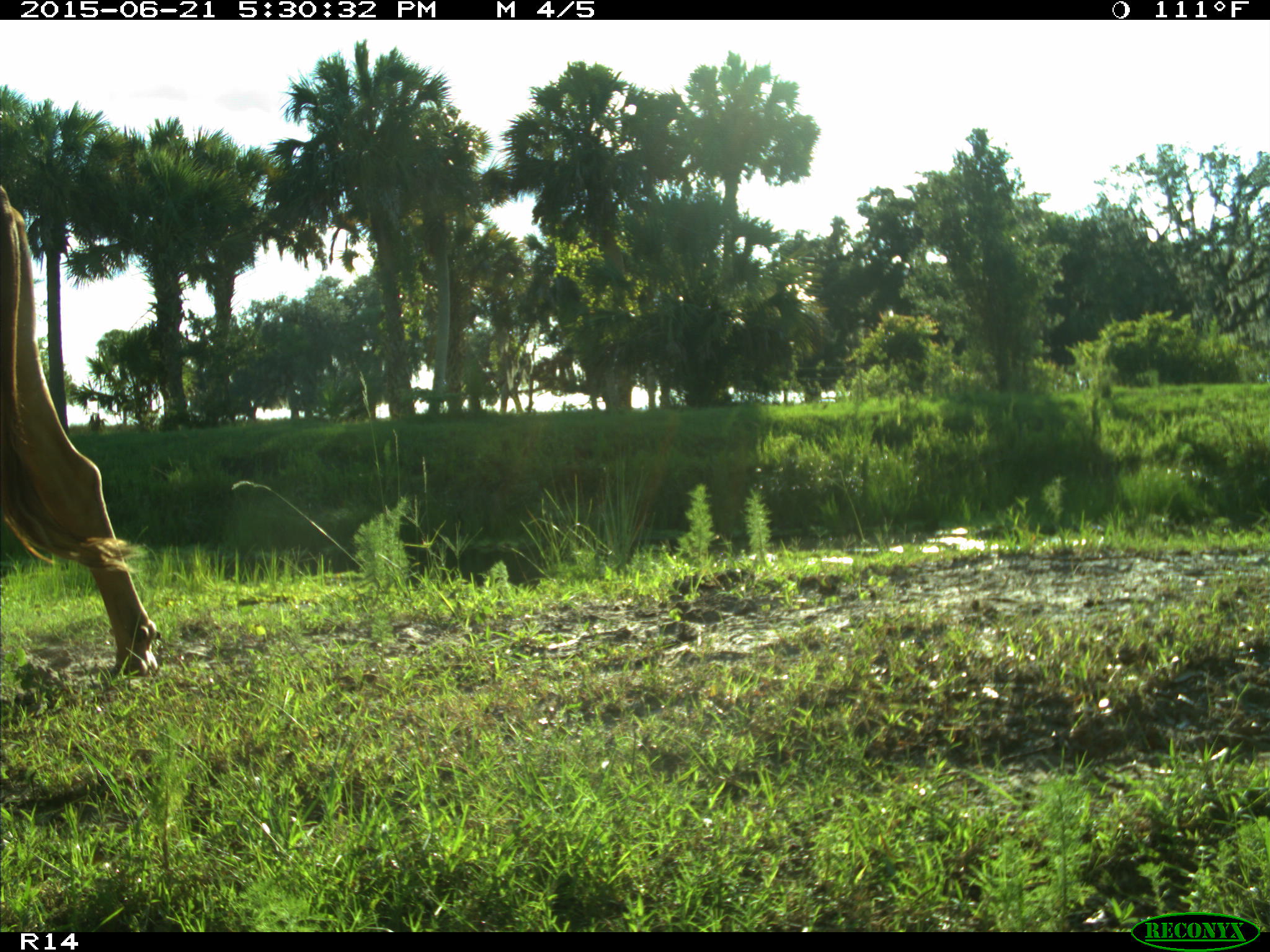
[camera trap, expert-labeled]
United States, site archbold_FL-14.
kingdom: Animalia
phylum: Chordata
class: Mammalia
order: Artiodactyla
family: Bovidae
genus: Bos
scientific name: Bos taurus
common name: domestic cow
Bos taurus (domestic cow).